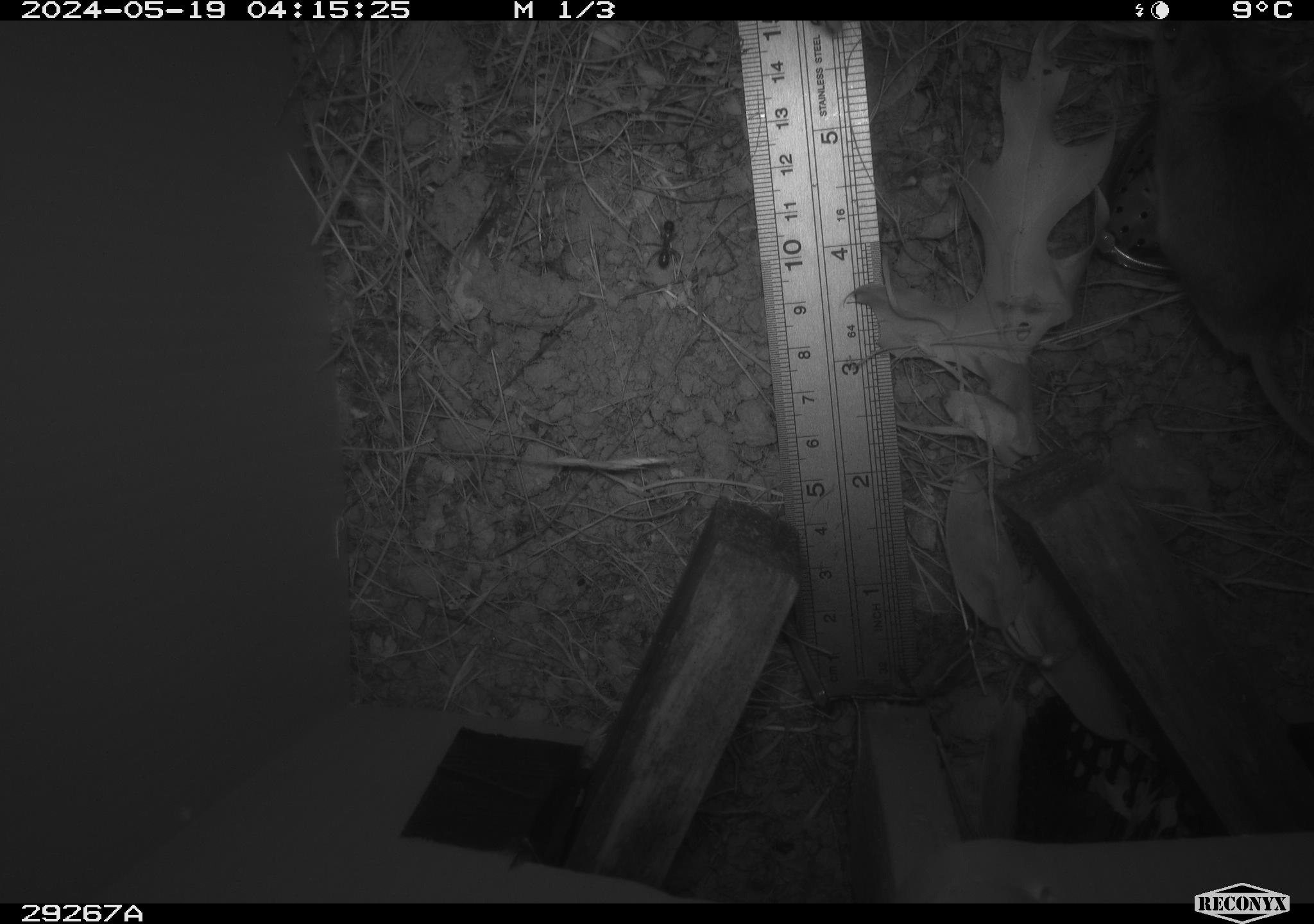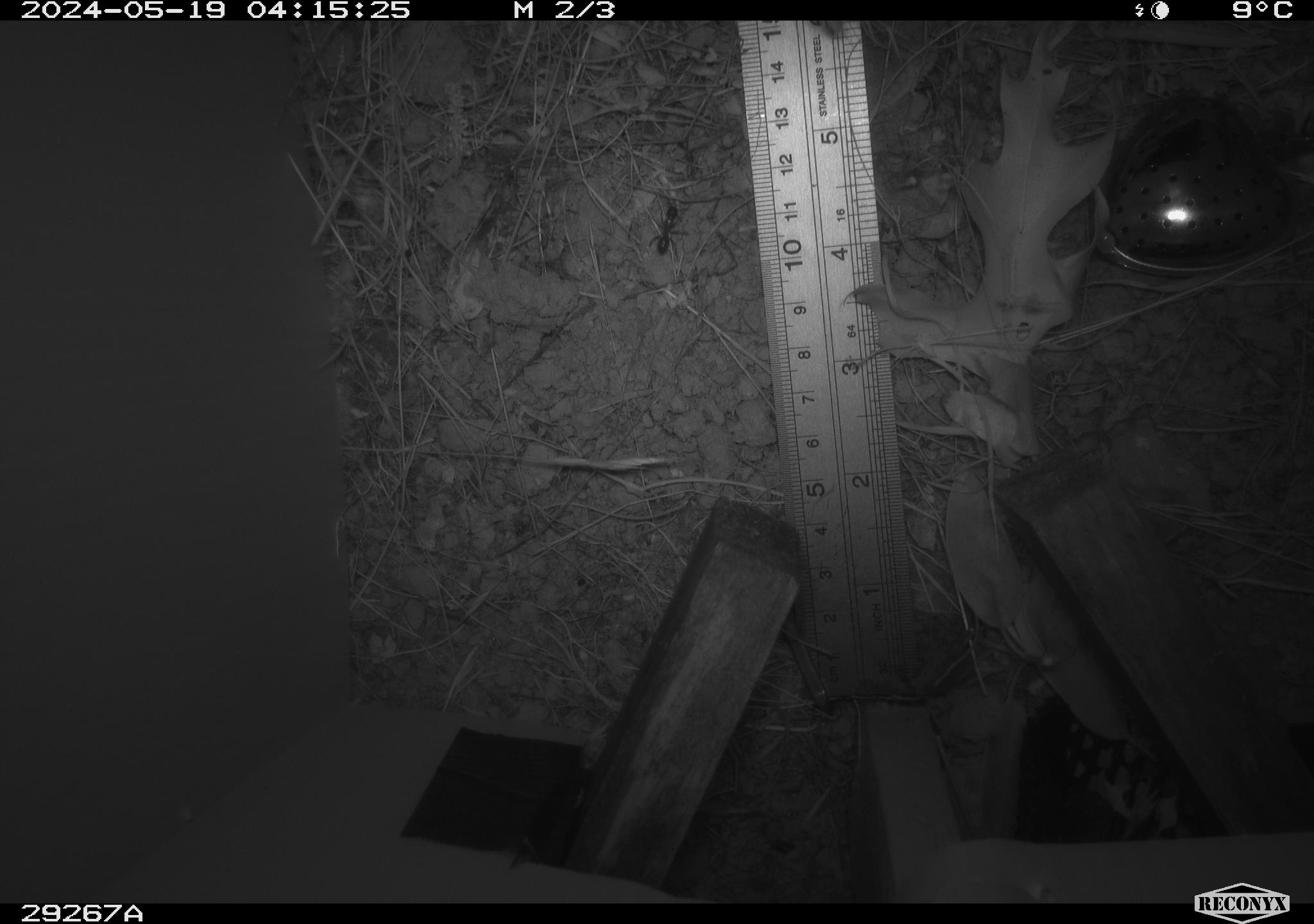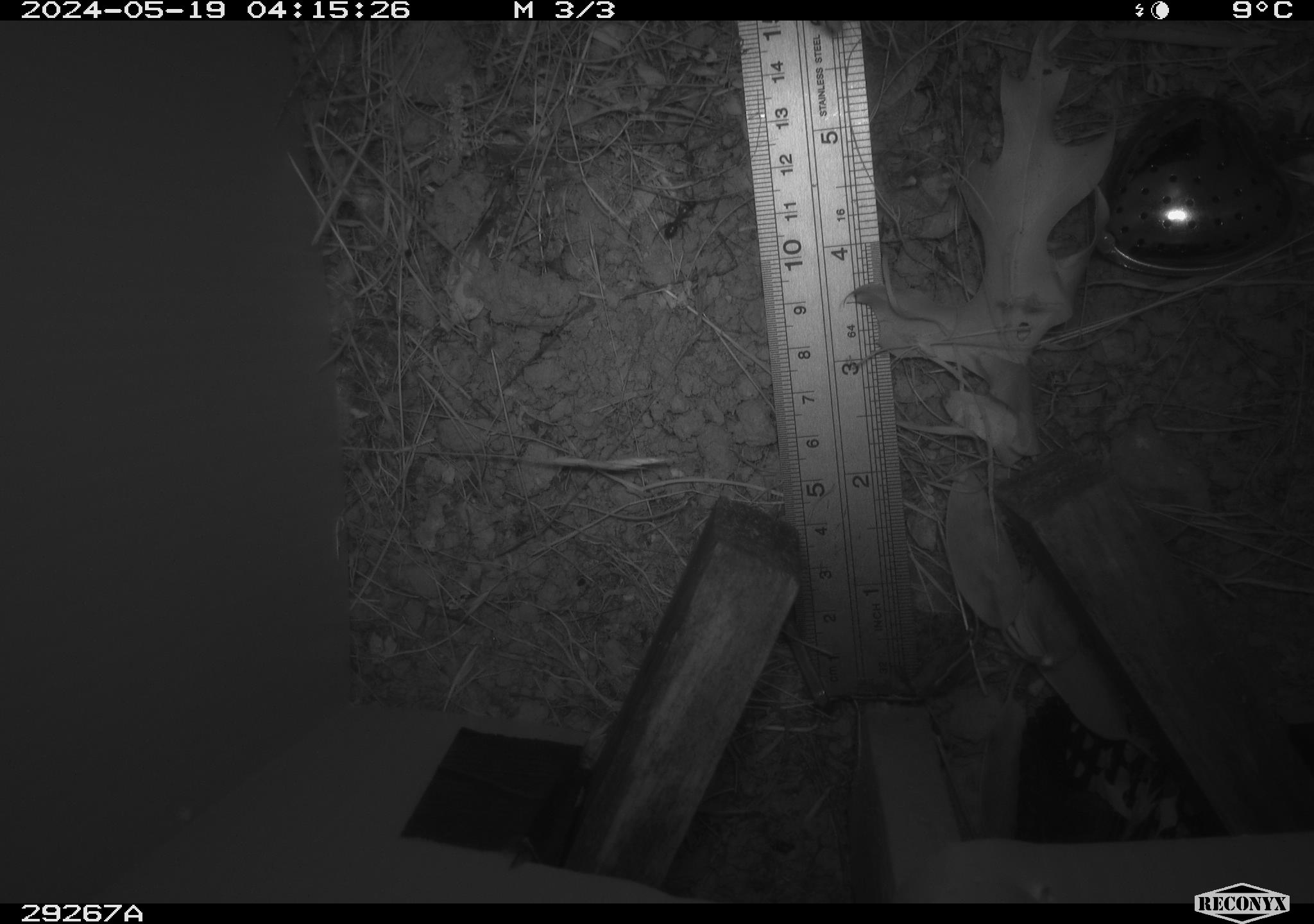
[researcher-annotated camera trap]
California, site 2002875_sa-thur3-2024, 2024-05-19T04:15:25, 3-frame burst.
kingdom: Animalia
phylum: Chordata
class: Mammalia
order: Rodentia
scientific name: Rodentia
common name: rodent